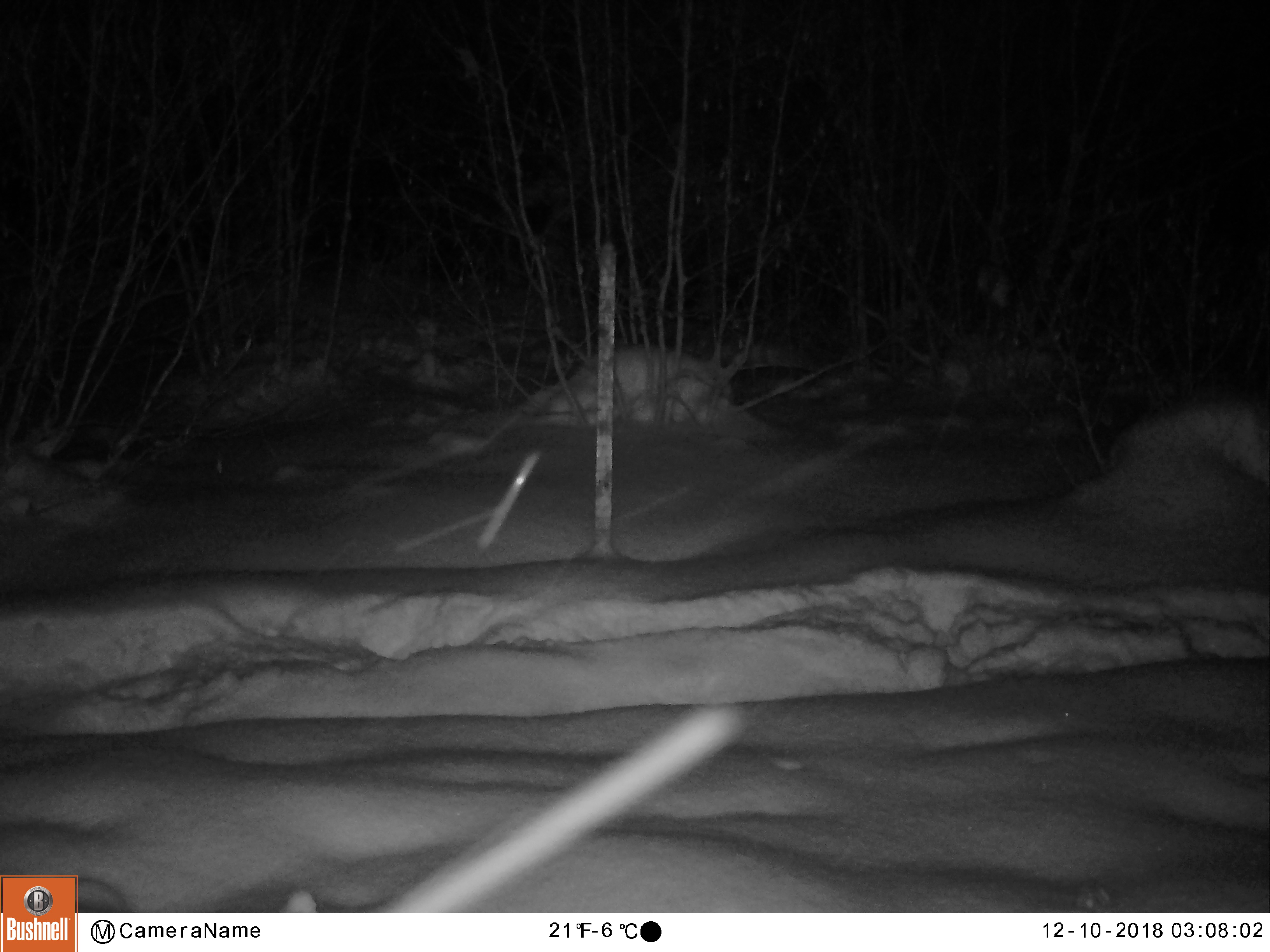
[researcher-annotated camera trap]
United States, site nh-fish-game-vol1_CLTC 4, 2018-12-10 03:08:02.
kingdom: Animalia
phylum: Chordata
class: Mammalia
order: Artiodactyla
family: Cervidae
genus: Alces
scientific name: Alces alces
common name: moose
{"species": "moose (Alces alces)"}